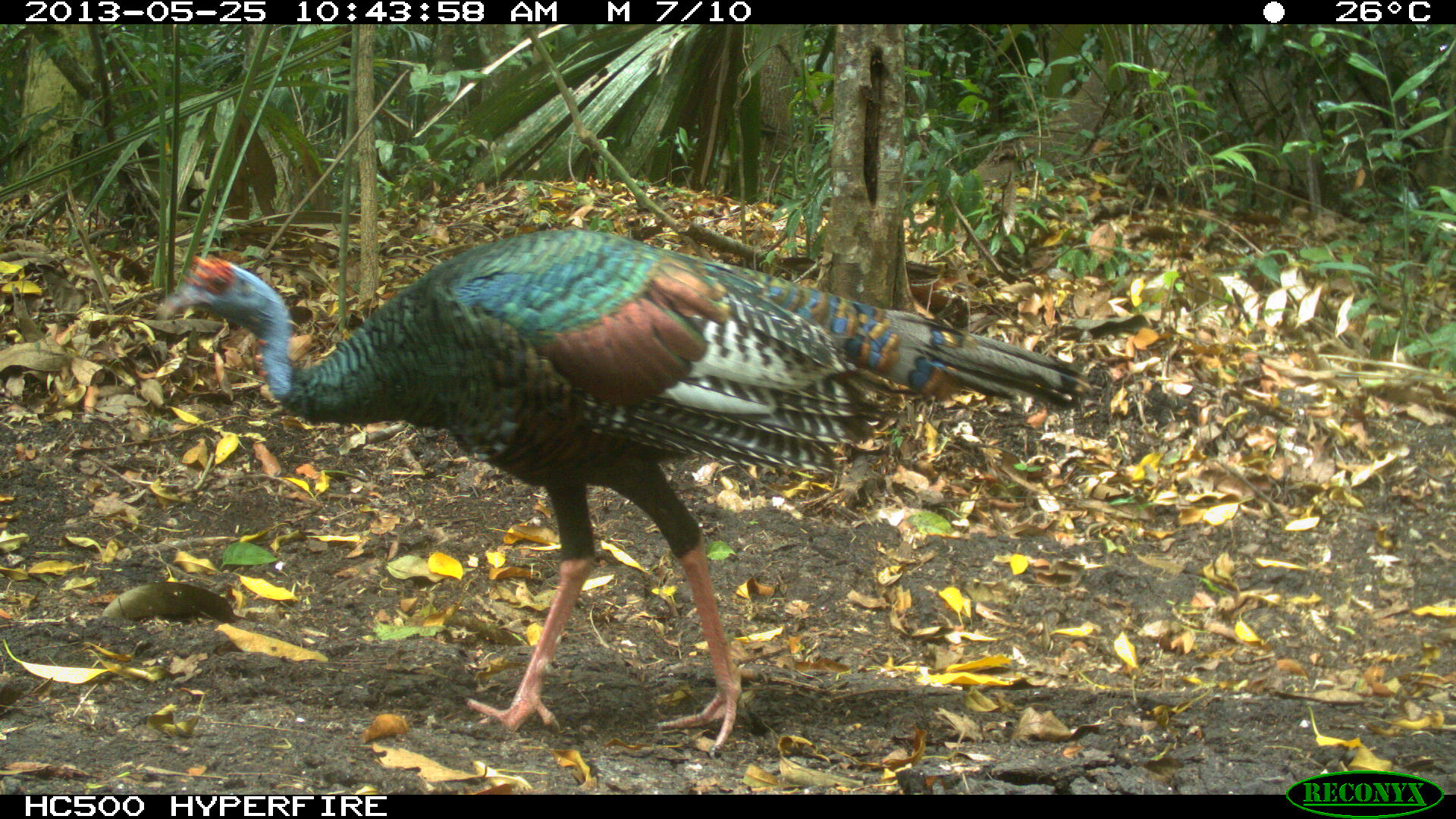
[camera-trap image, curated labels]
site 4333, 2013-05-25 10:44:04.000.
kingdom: Animalia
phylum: Chordata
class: Aves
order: Galliformes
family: Phasianidae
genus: Meleagris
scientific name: Meleagris ocellata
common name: ocellated turkey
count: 1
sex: female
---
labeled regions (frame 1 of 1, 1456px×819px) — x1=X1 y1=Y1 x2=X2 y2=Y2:
meleagris ocellata: x1=157 y1=227 x2=1093 y2=757